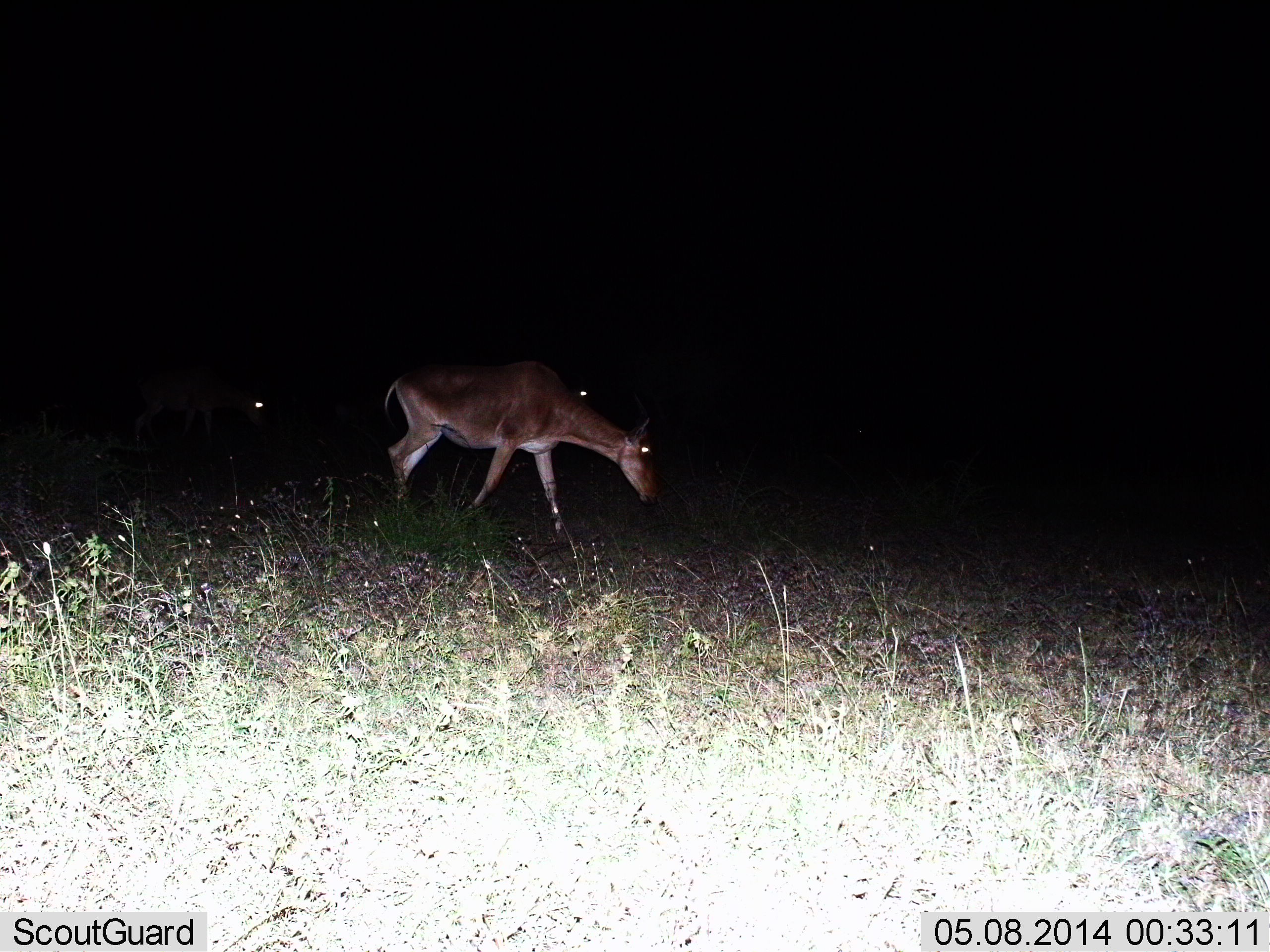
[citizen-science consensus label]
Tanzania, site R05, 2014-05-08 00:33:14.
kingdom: Animalia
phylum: Chordata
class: Mammalia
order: Artiodactyla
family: Bovidae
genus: Alcelaphus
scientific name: Alcelaphus buselaphus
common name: hartebeest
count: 3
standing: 10%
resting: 0%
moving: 60%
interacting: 0%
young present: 0%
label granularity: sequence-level